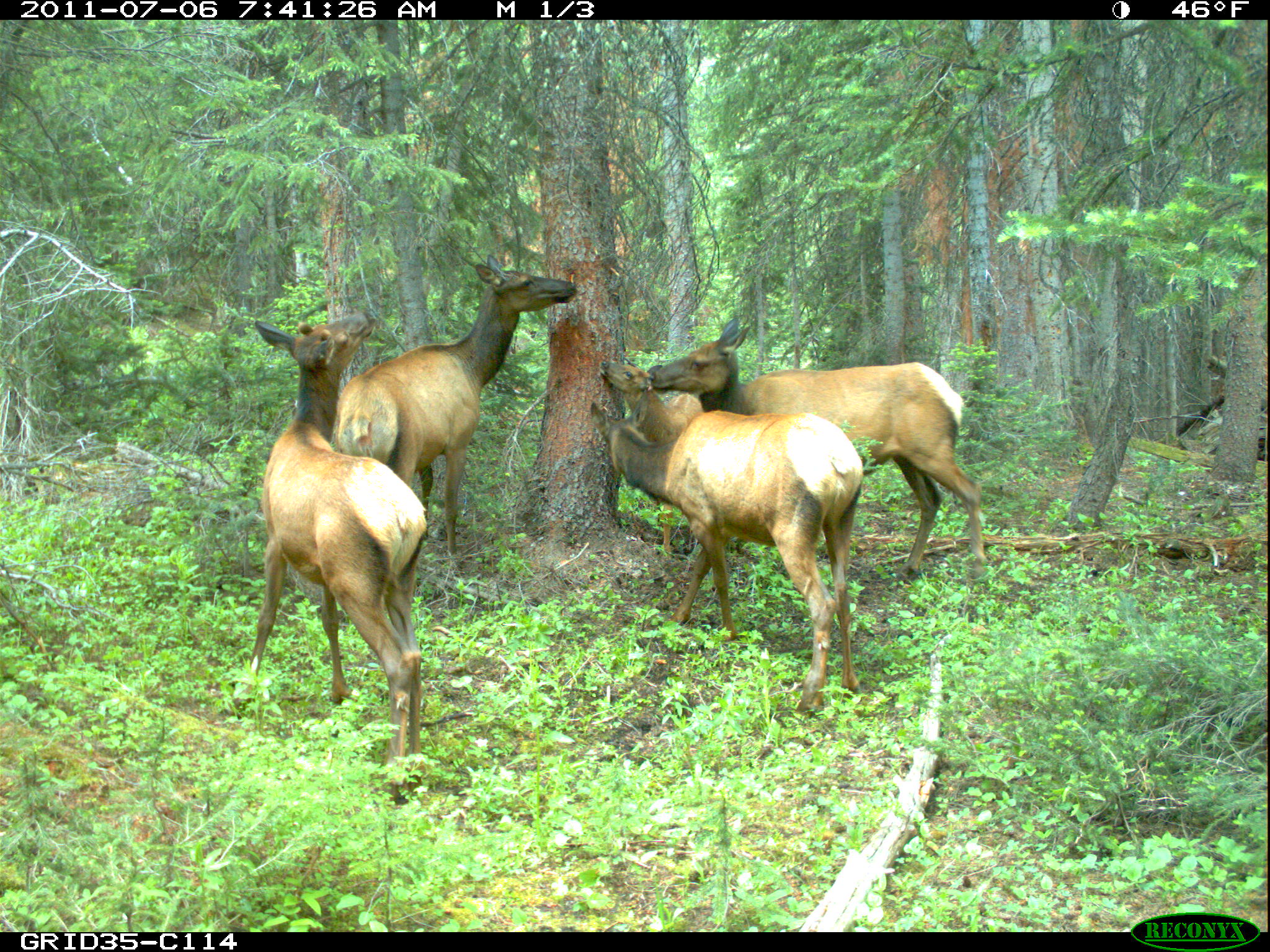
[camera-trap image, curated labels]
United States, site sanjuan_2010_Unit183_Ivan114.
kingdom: Animalia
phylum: Chordata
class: Mammalia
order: Artiodactyla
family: Cervidae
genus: Cervus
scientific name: Cervus elaphus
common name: red deer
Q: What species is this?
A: Cervus elaphus (red deer).